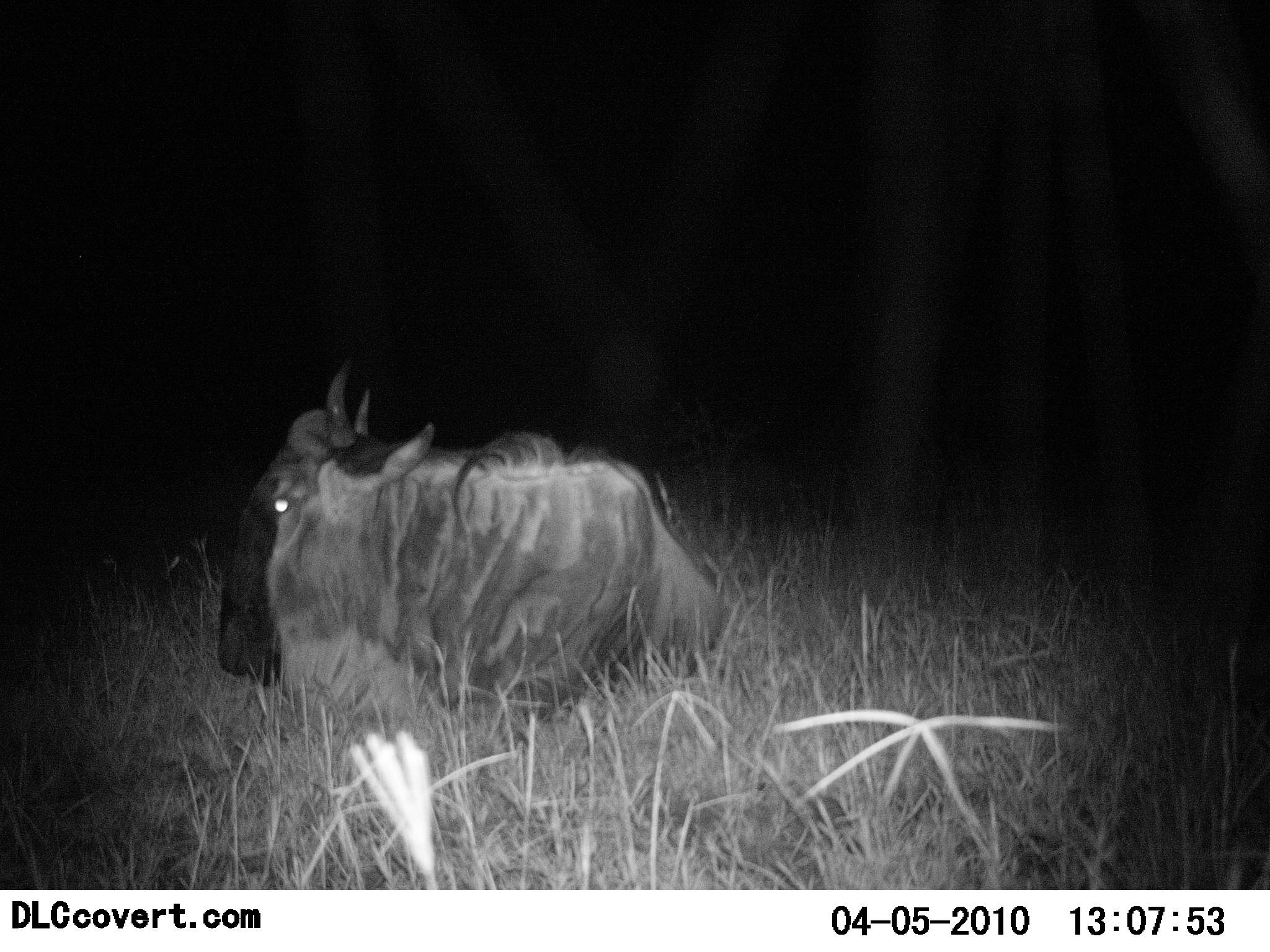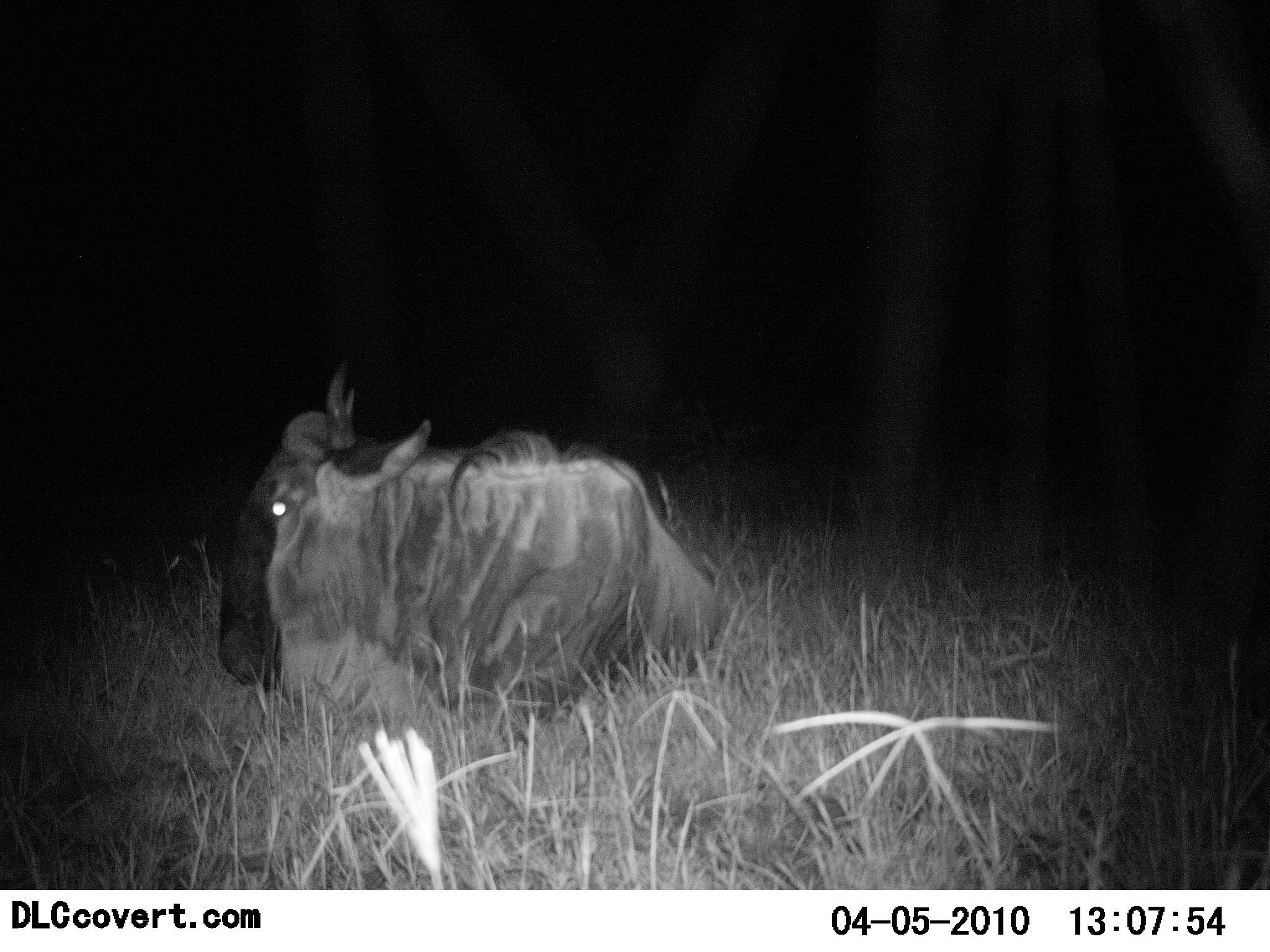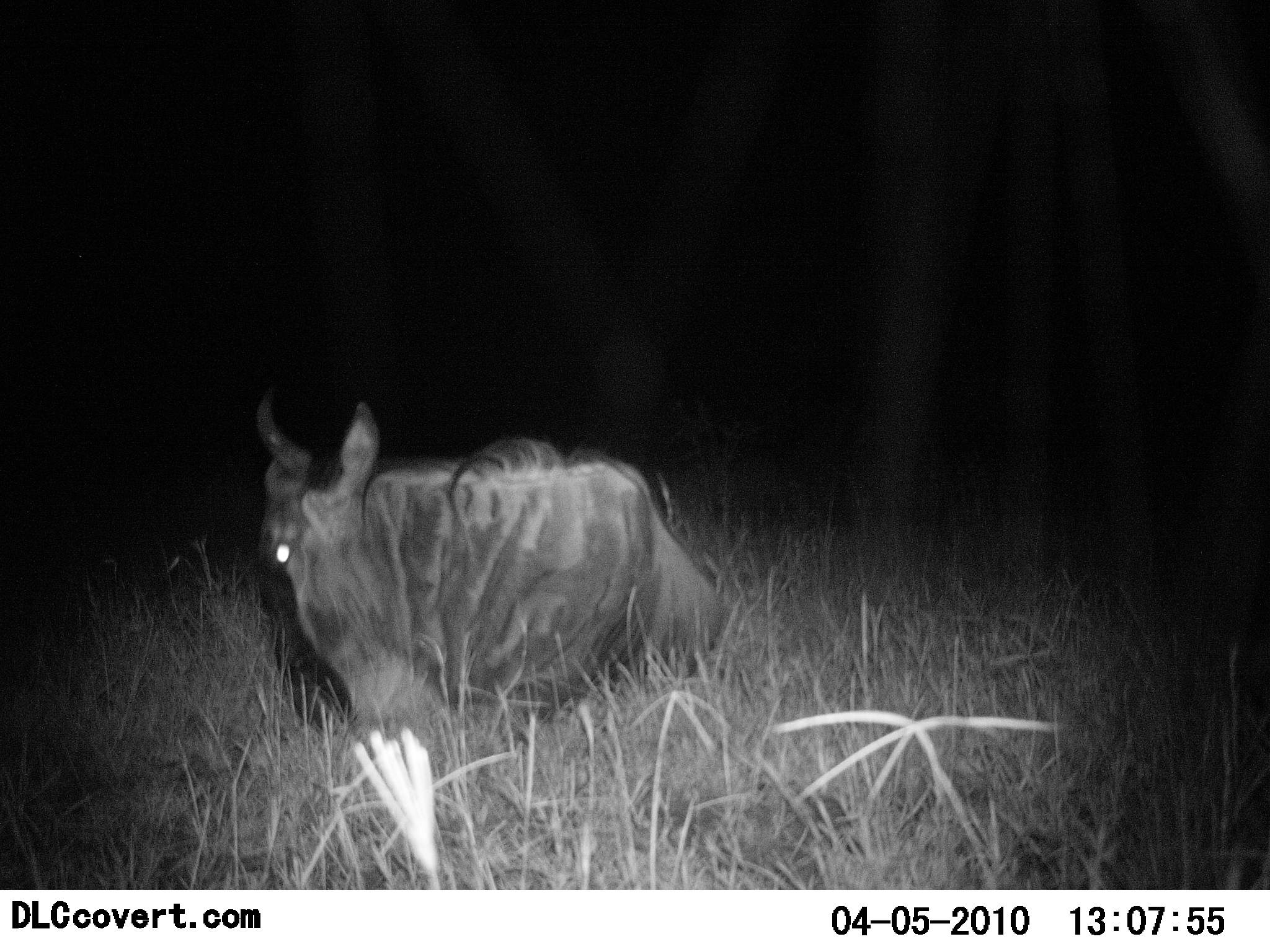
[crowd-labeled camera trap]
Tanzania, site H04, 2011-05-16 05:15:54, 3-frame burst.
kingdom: Animalia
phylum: Chordata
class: Mammalia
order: Artiodactyla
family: Bovidae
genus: Connochaetes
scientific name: Connochaetes taurinus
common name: blue wildebeest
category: wildebeest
Wildebeest (blue wildebeest) (Connochaetes taurinus), count 1. Behavior (volunteer vote fractions): standing 15%, resting 77%, moving 0%, interacting 0%. Young present (vote fraction): 0%. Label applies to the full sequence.